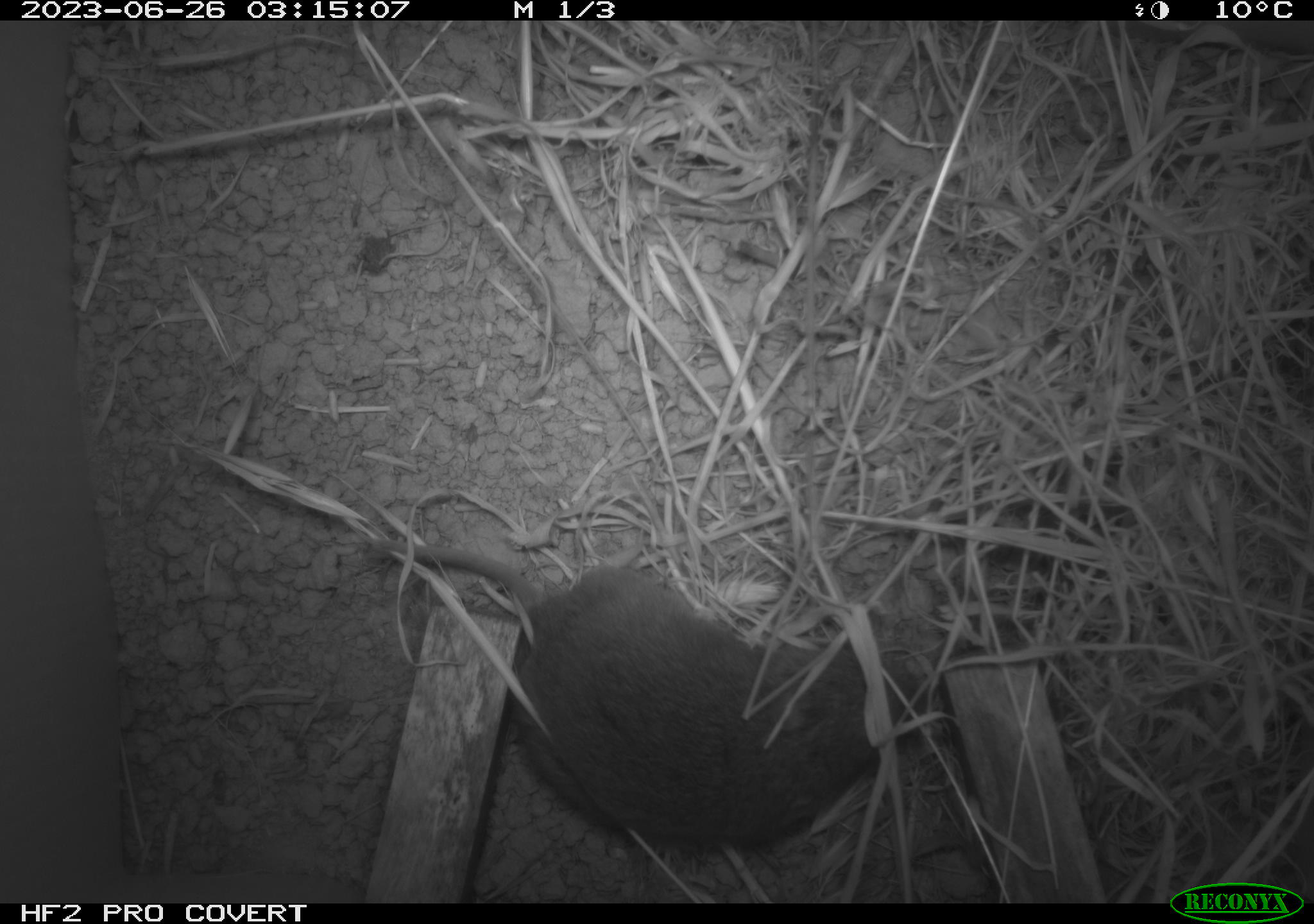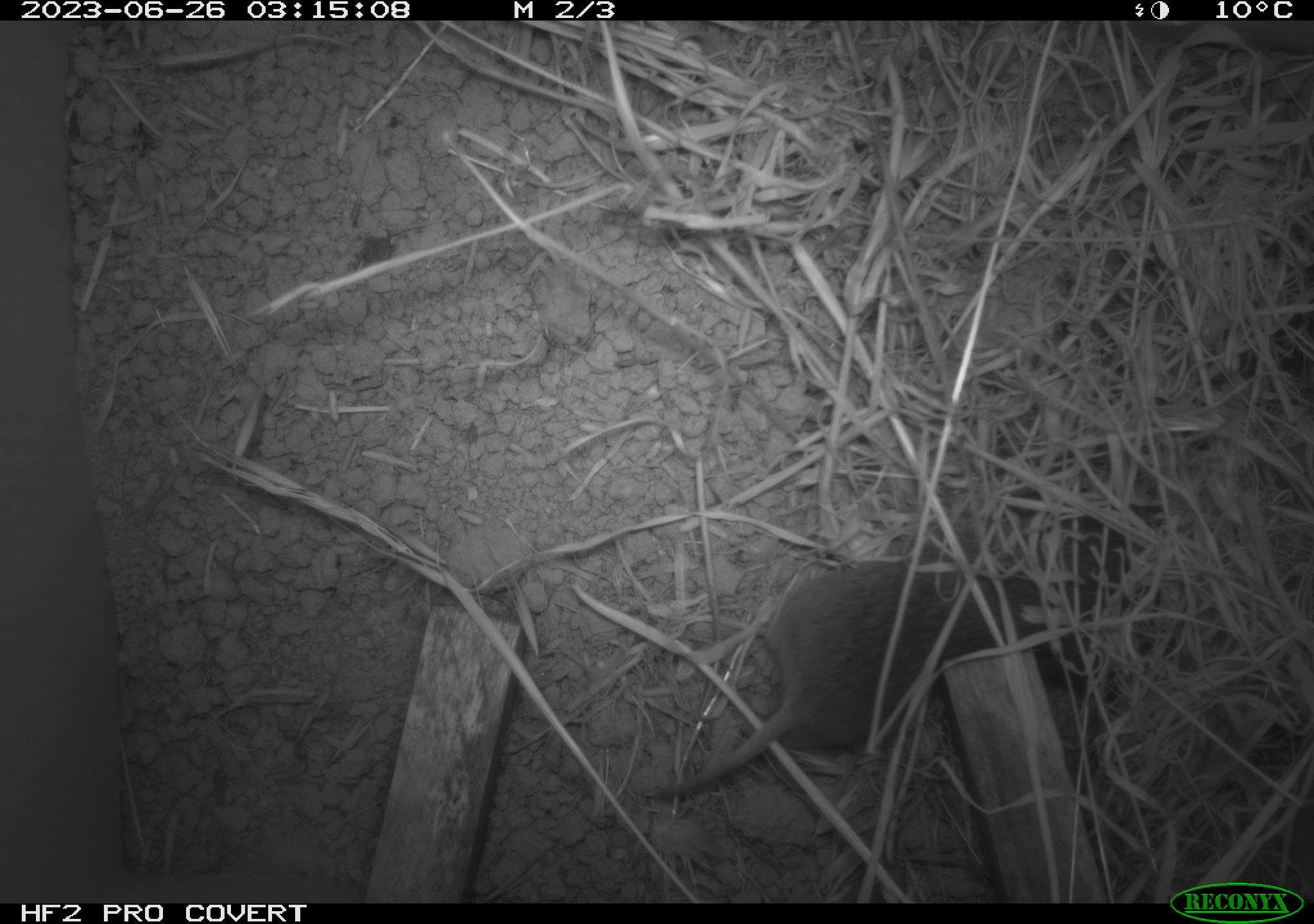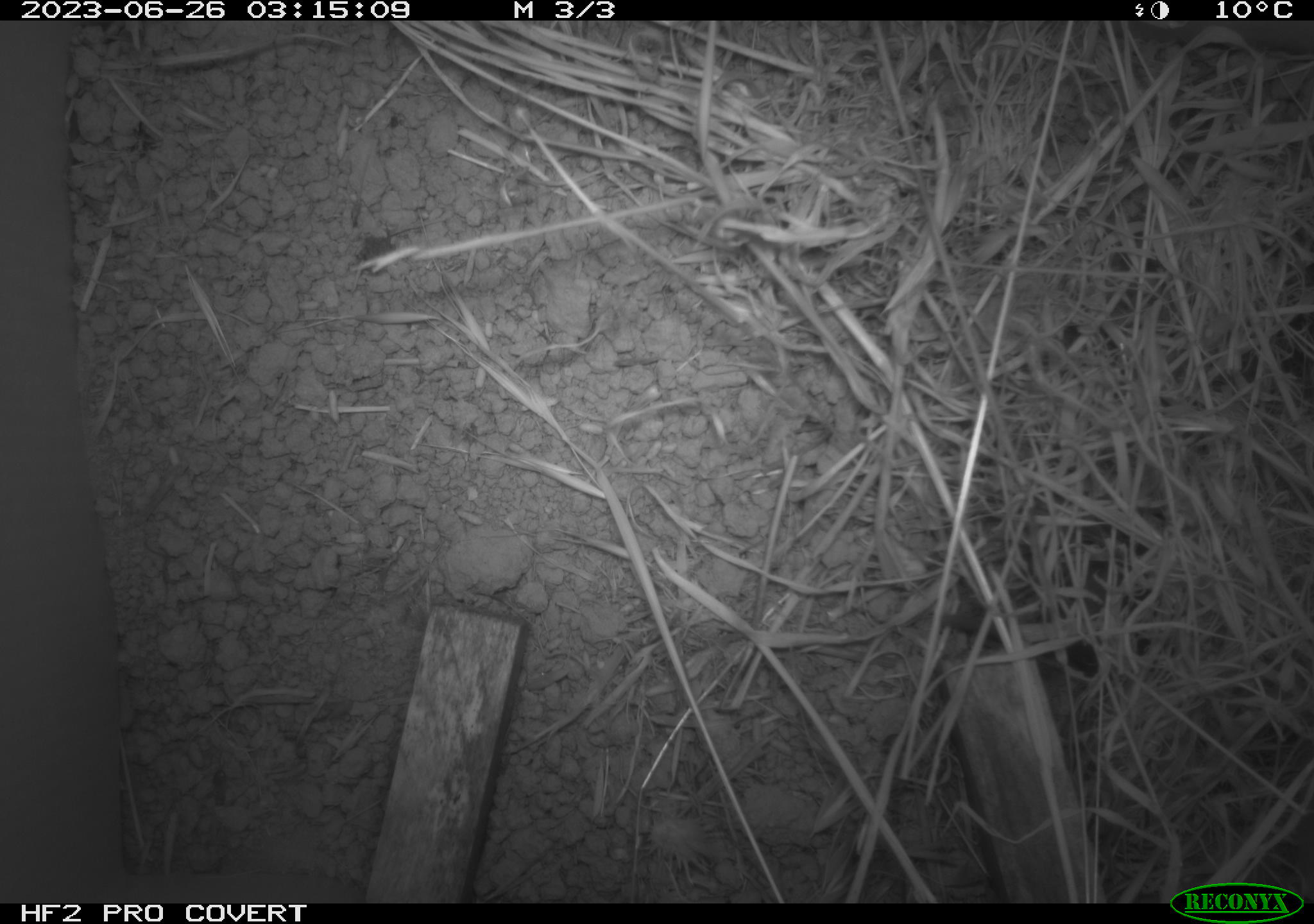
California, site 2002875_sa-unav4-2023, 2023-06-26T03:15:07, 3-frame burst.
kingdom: Animalia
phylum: Chordata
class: Mammalia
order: Rodentia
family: Cricetidae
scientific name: Arvicolinae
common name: voles, lemmings, and muskrats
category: arvicolinae subfamily